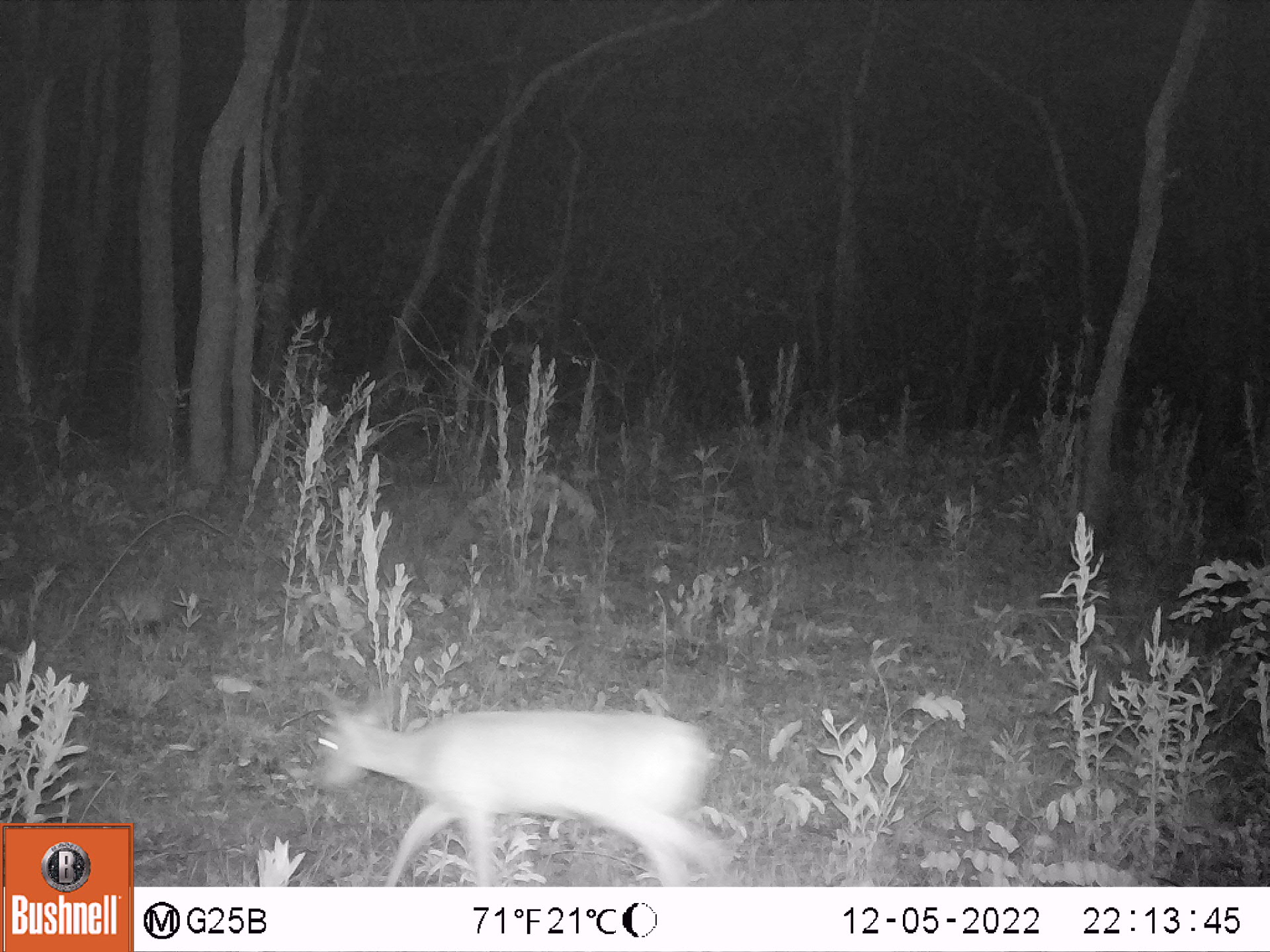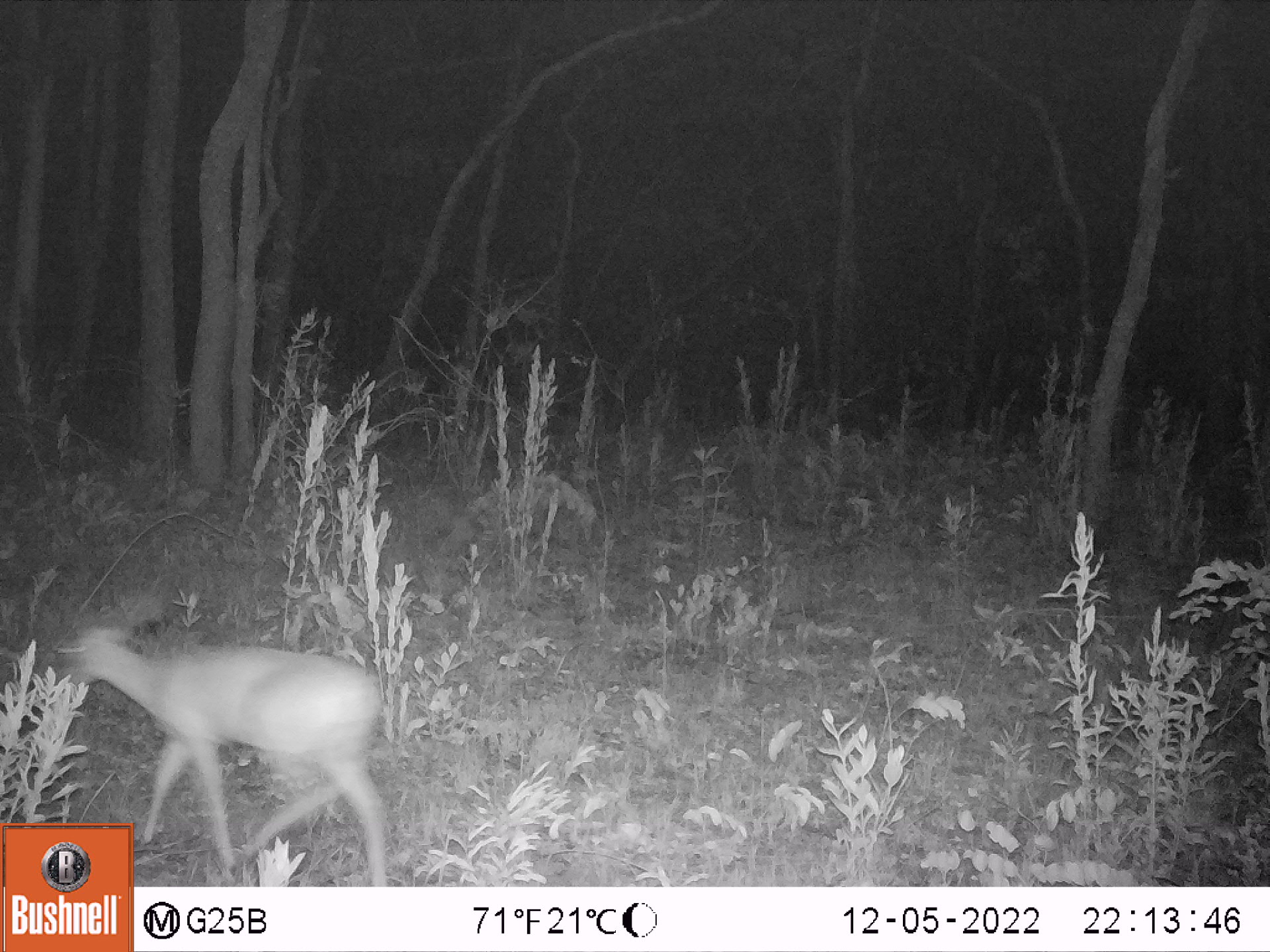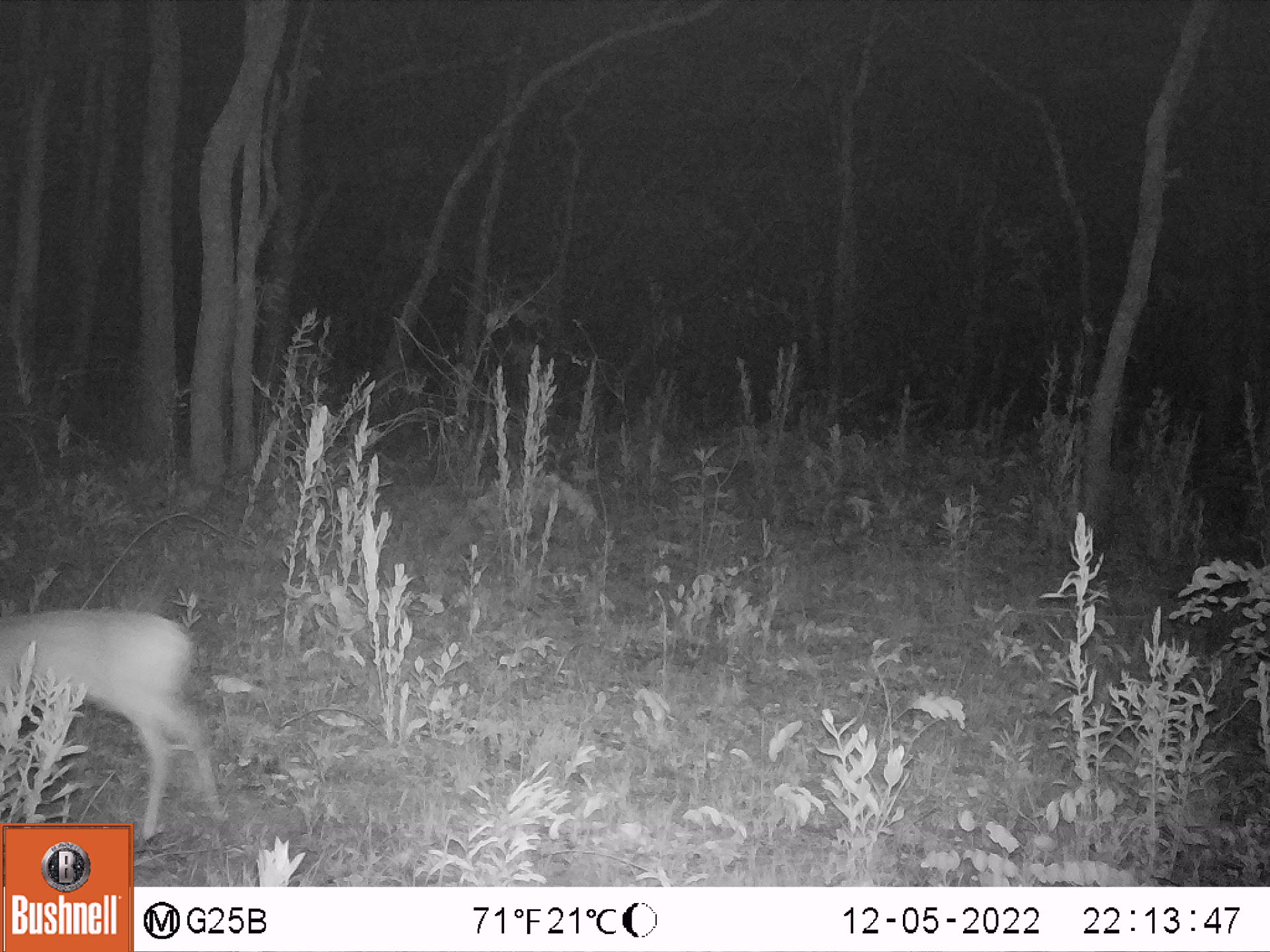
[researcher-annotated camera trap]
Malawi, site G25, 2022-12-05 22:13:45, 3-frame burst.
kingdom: Animalia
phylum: Chordata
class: Mammalia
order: Artiodactyla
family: Bovidae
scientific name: Antilopinae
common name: small antelope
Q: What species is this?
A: Small antelope (Antilopinae).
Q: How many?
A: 1.